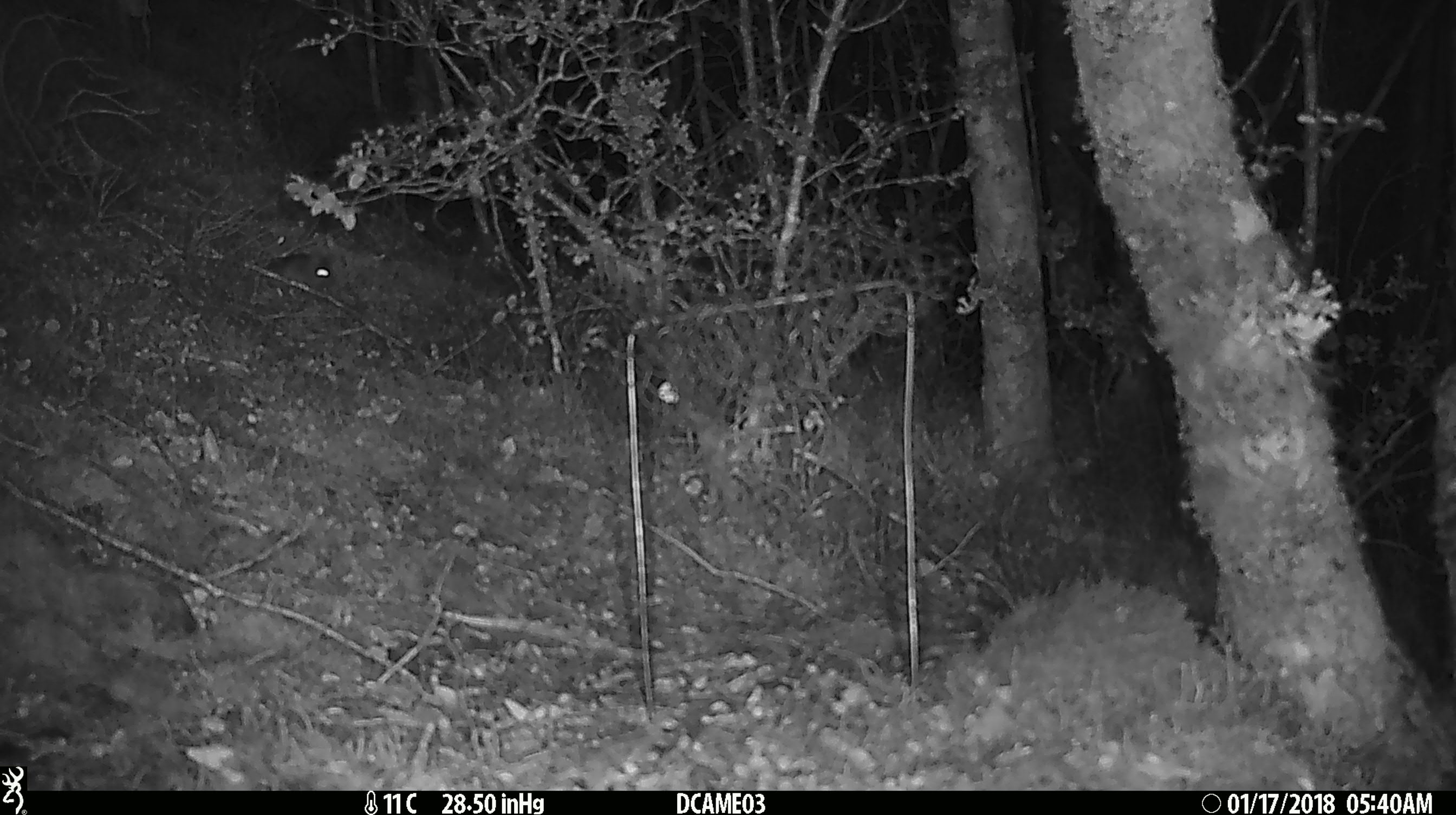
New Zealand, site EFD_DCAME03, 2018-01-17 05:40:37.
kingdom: Animalia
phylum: Chordata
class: Mammalia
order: Rodentia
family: Muridae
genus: Mus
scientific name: Mus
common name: mouse